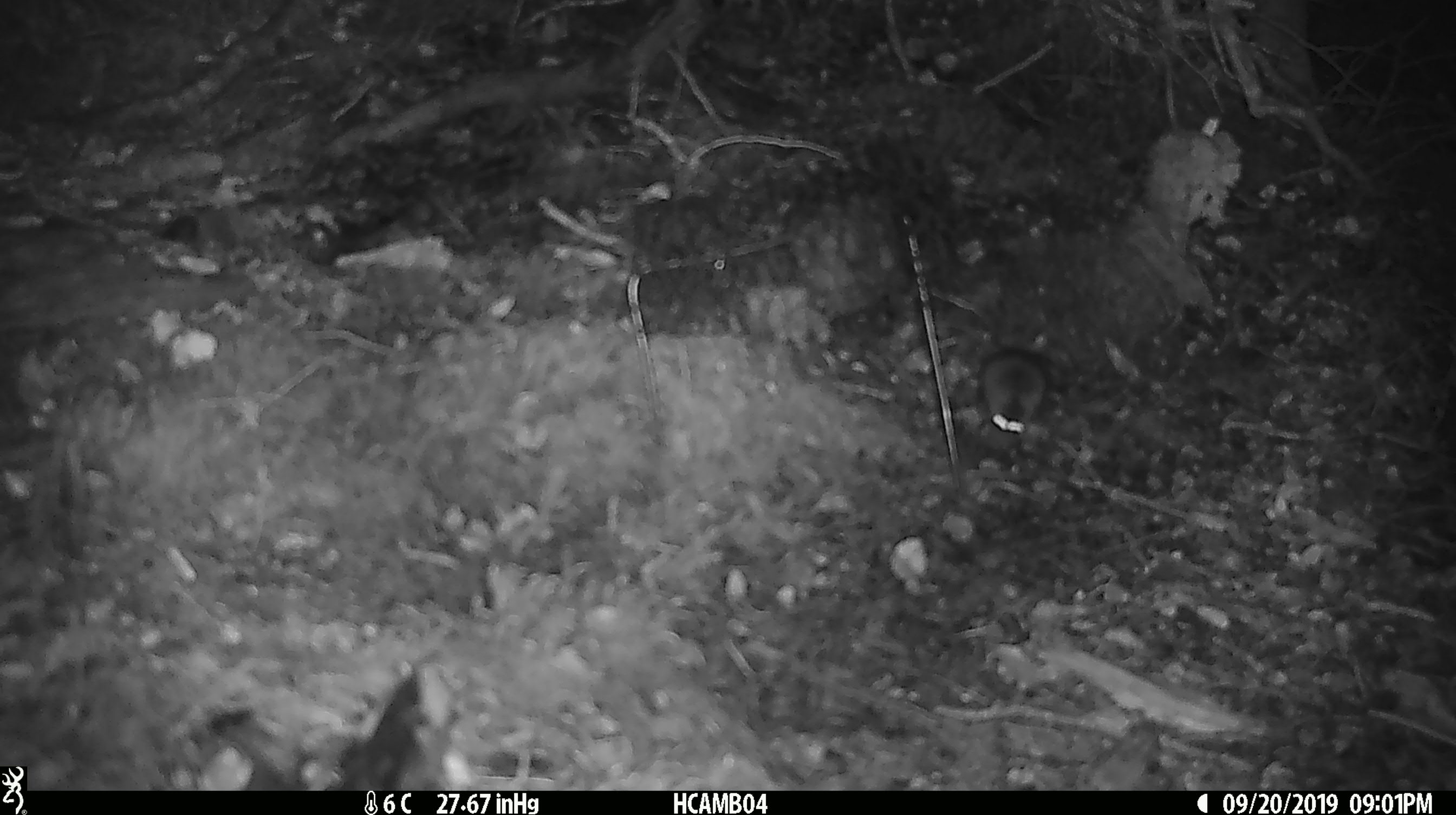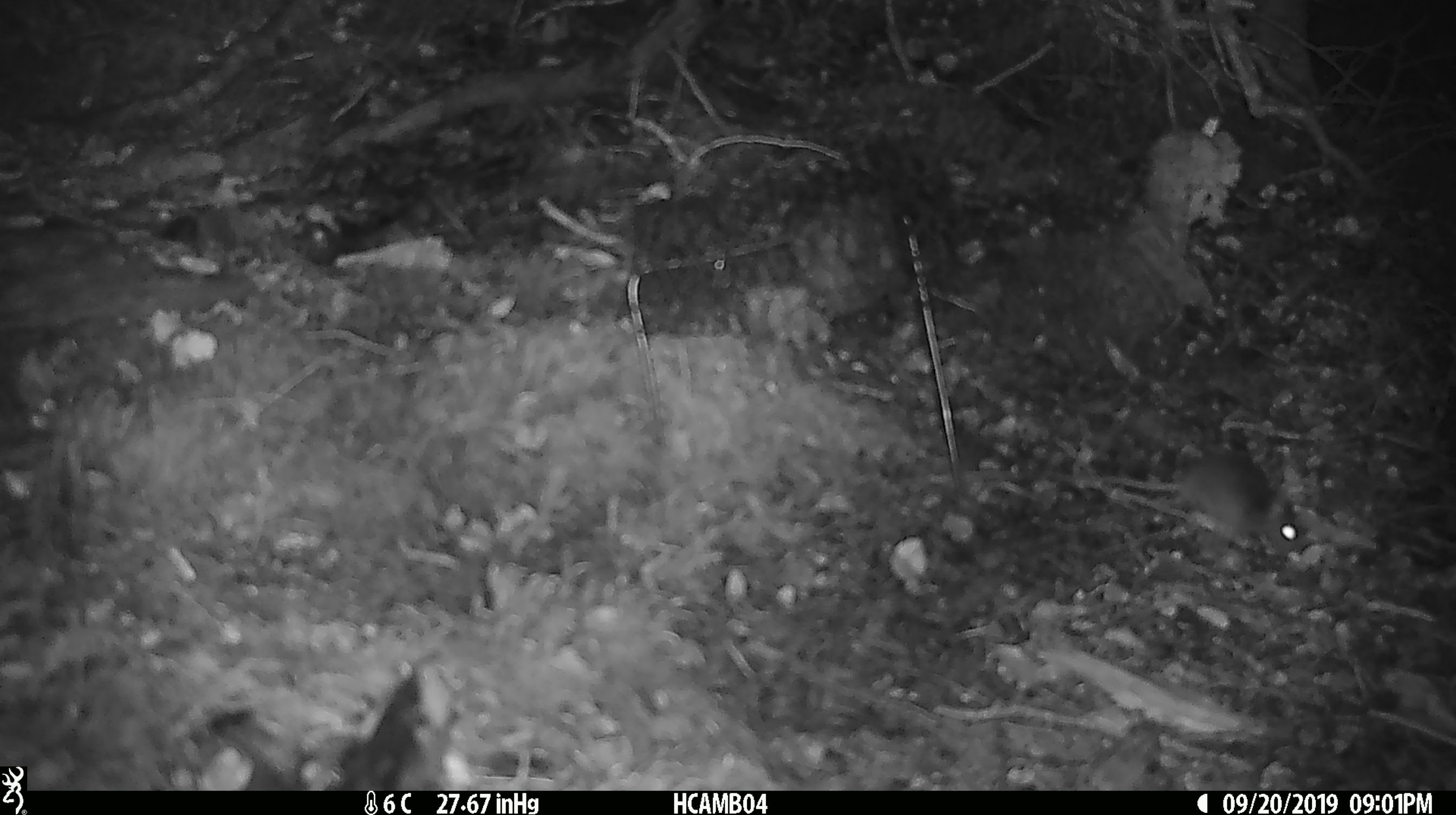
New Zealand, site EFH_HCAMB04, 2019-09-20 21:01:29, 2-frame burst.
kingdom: Animalia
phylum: Chordata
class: Mammalia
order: Rodentia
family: Muridae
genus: Mus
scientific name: Mus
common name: mouse